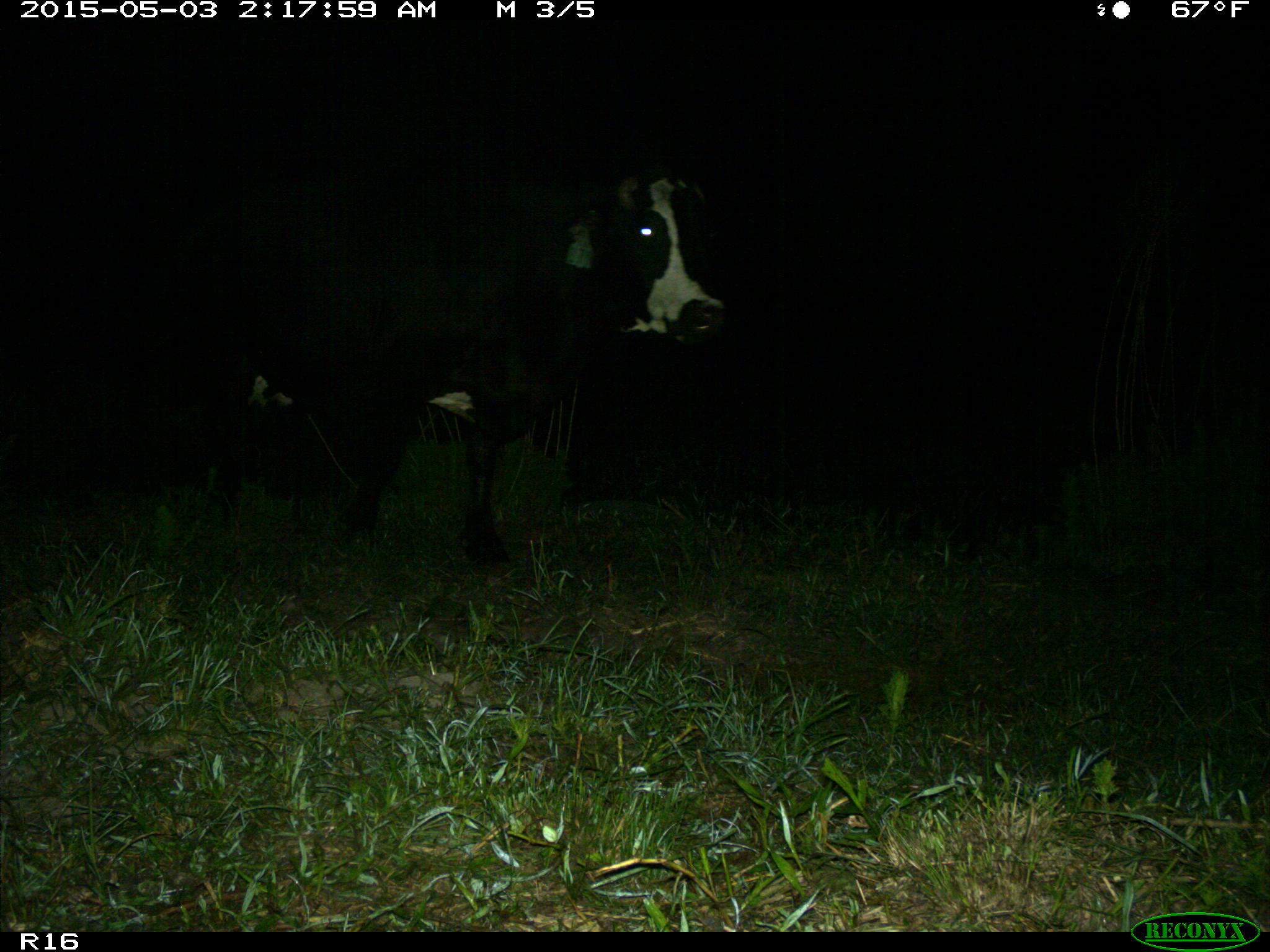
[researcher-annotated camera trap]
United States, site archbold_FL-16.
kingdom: Animalia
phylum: Chordata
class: Mammalia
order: Artiodactyla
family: Bovidae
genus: Bos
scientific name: Bos taurus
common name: domestic cow